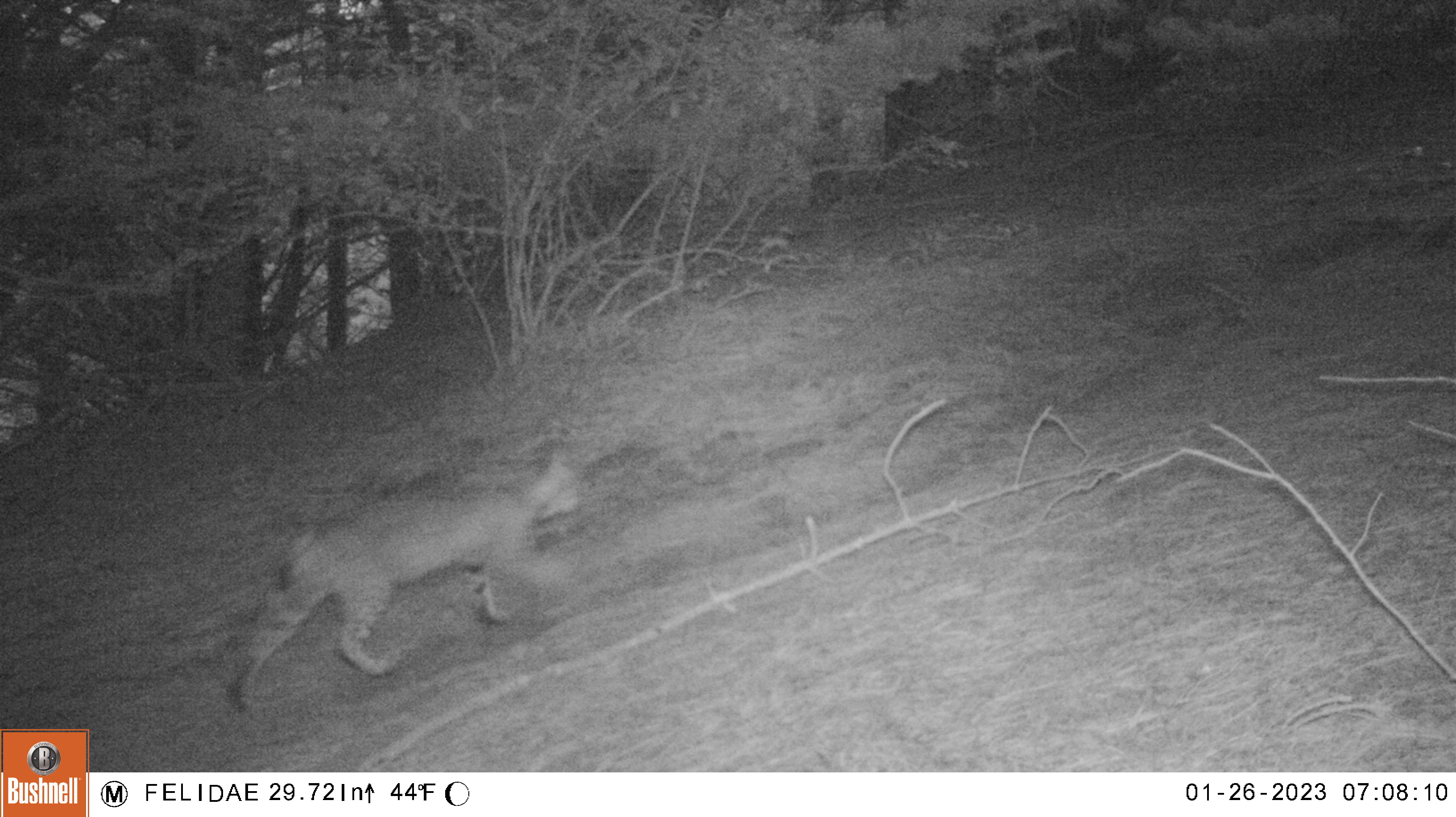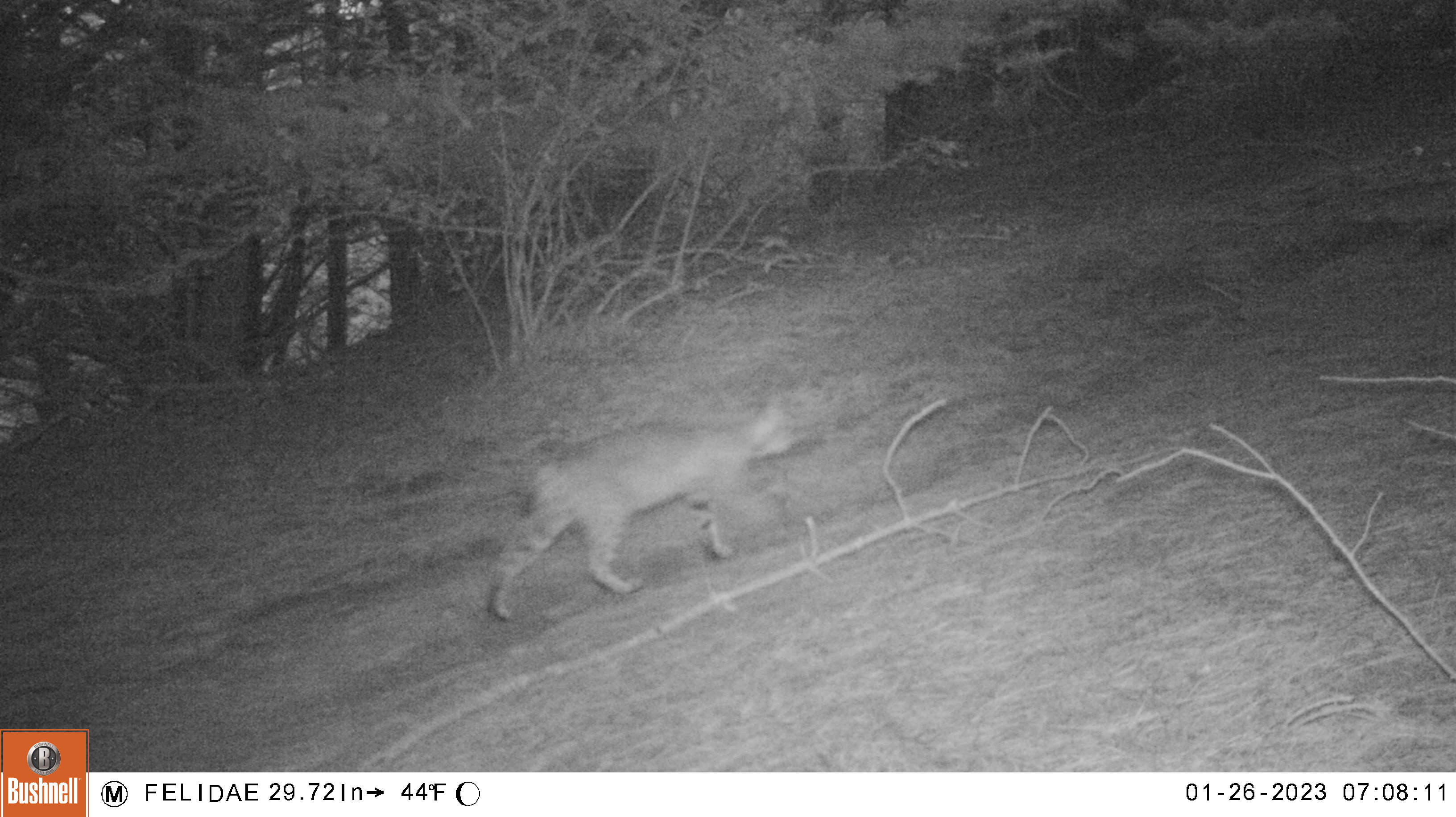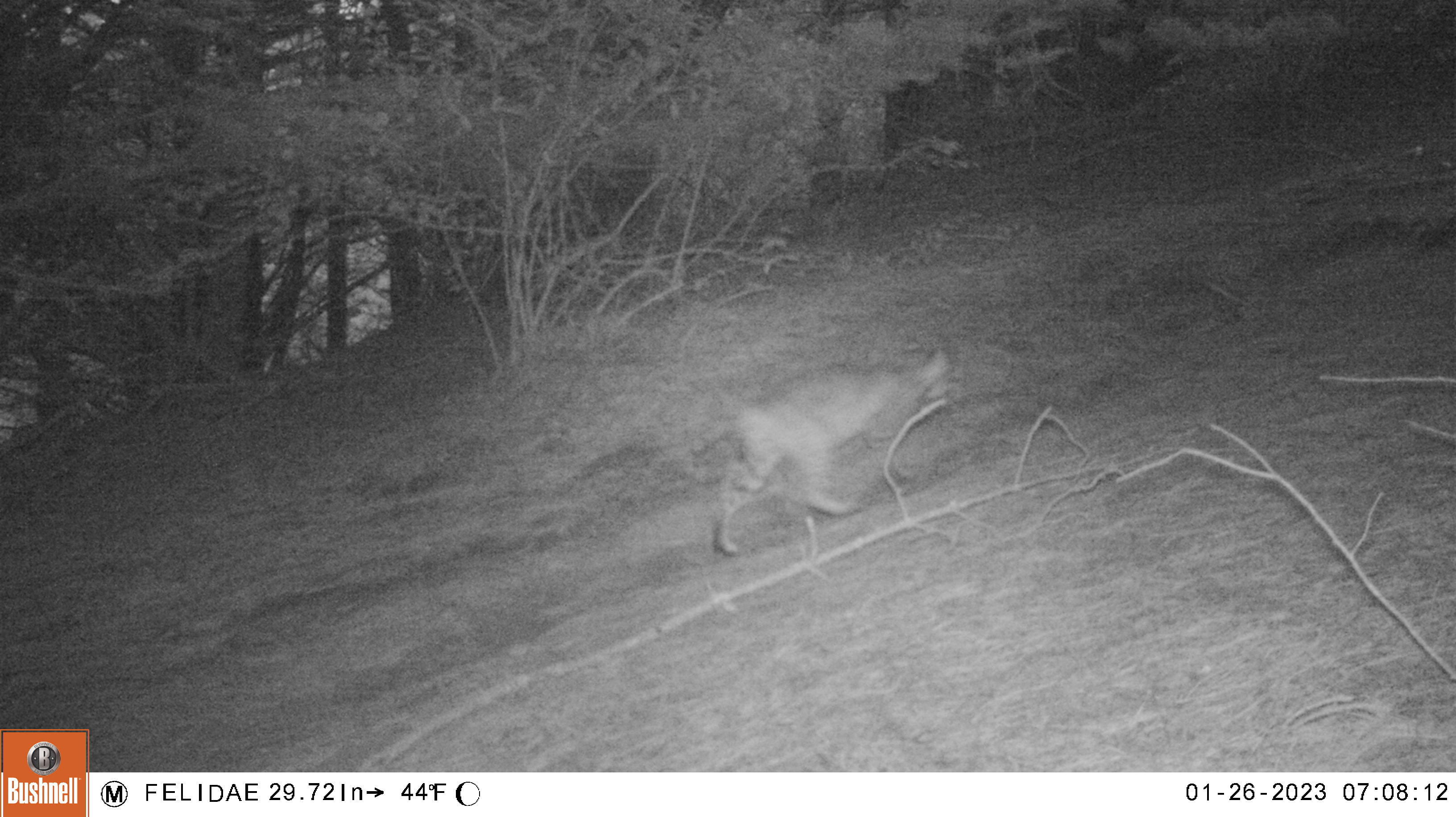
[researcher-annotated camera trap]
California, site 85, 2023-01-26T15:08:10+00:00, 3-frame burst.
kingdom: Animalia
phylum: Chordata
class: Mammalia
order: Carnivora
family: Felidae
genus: Lynx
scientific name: Lynx rufus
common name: bobcat